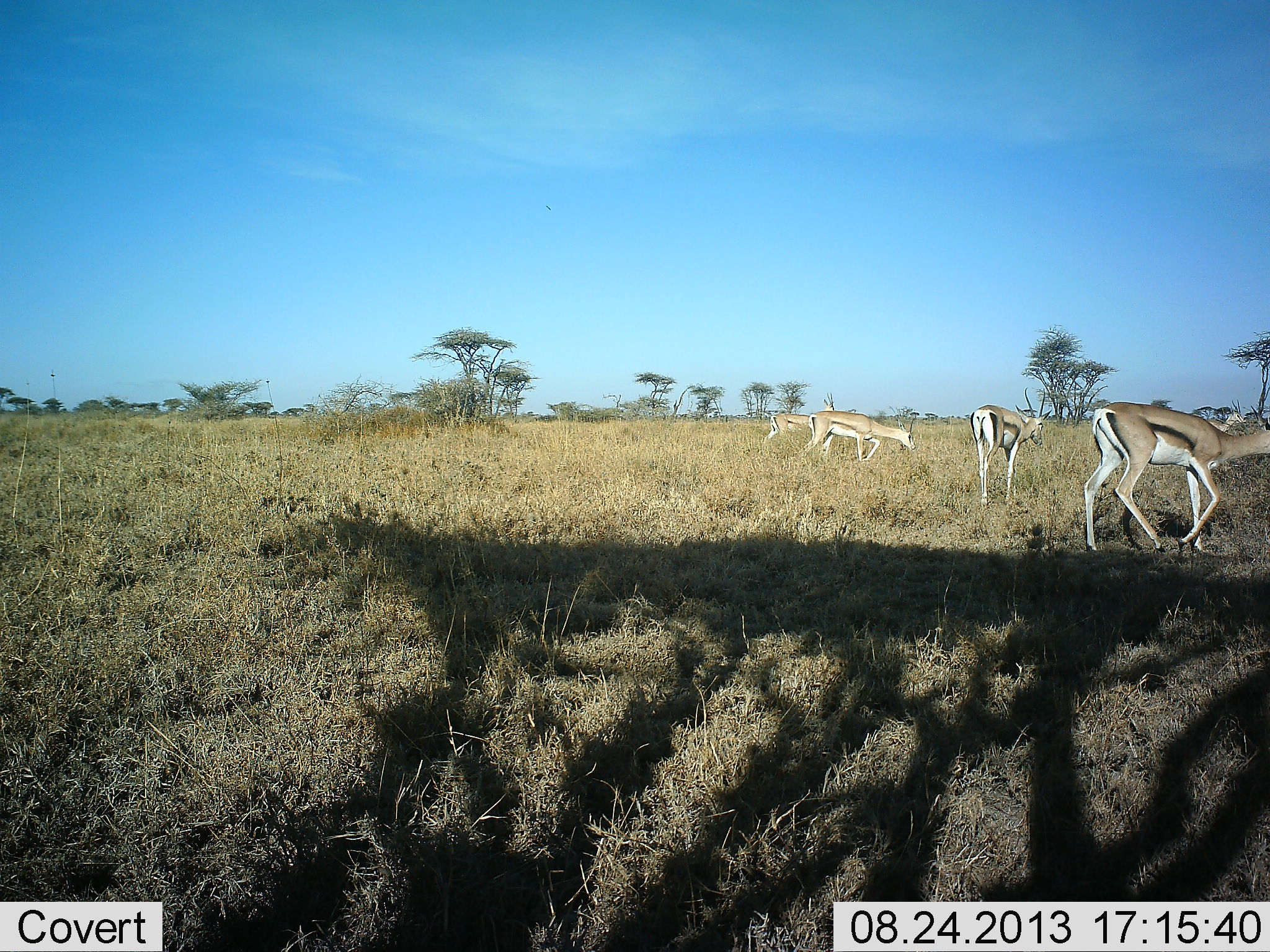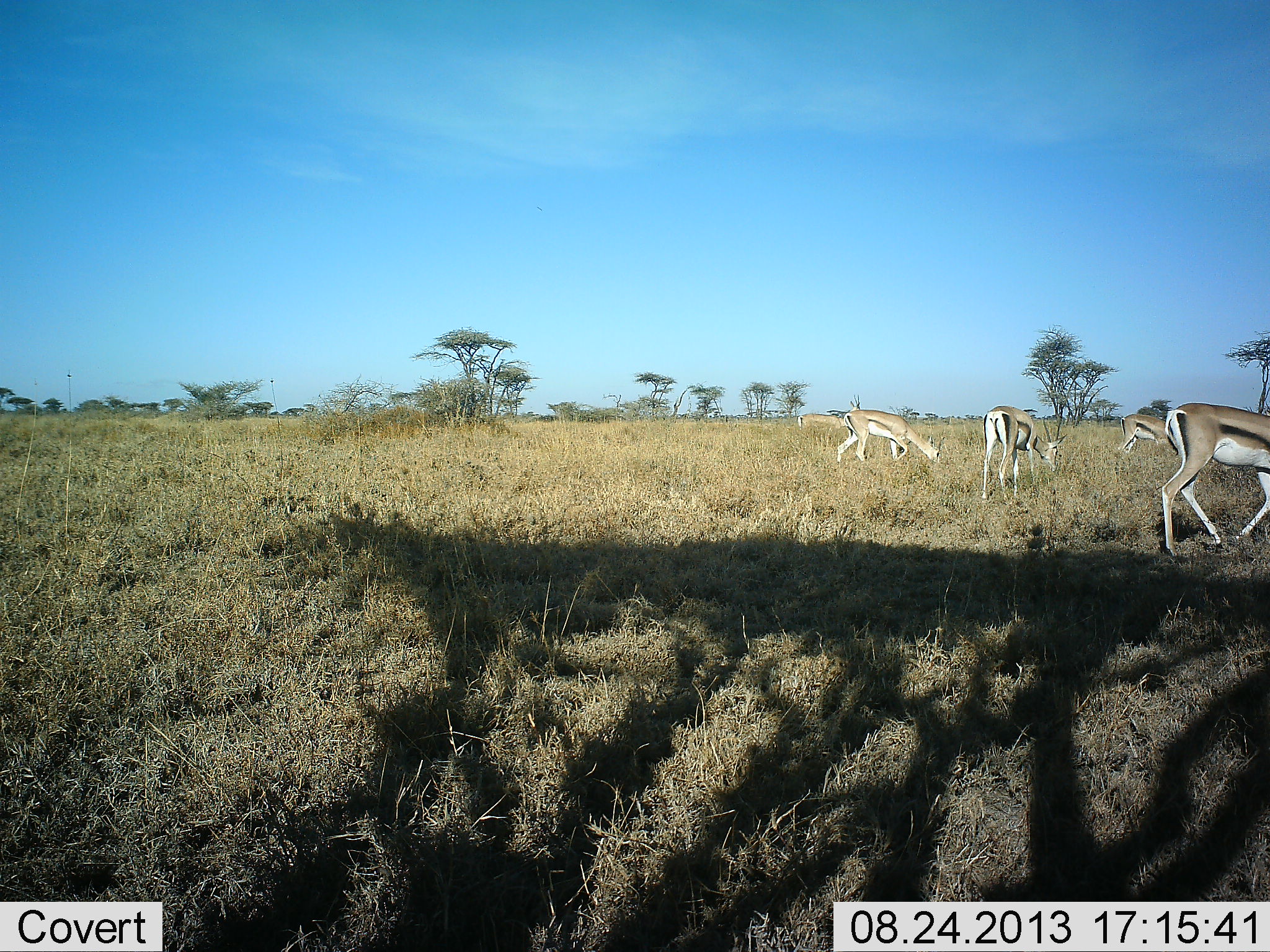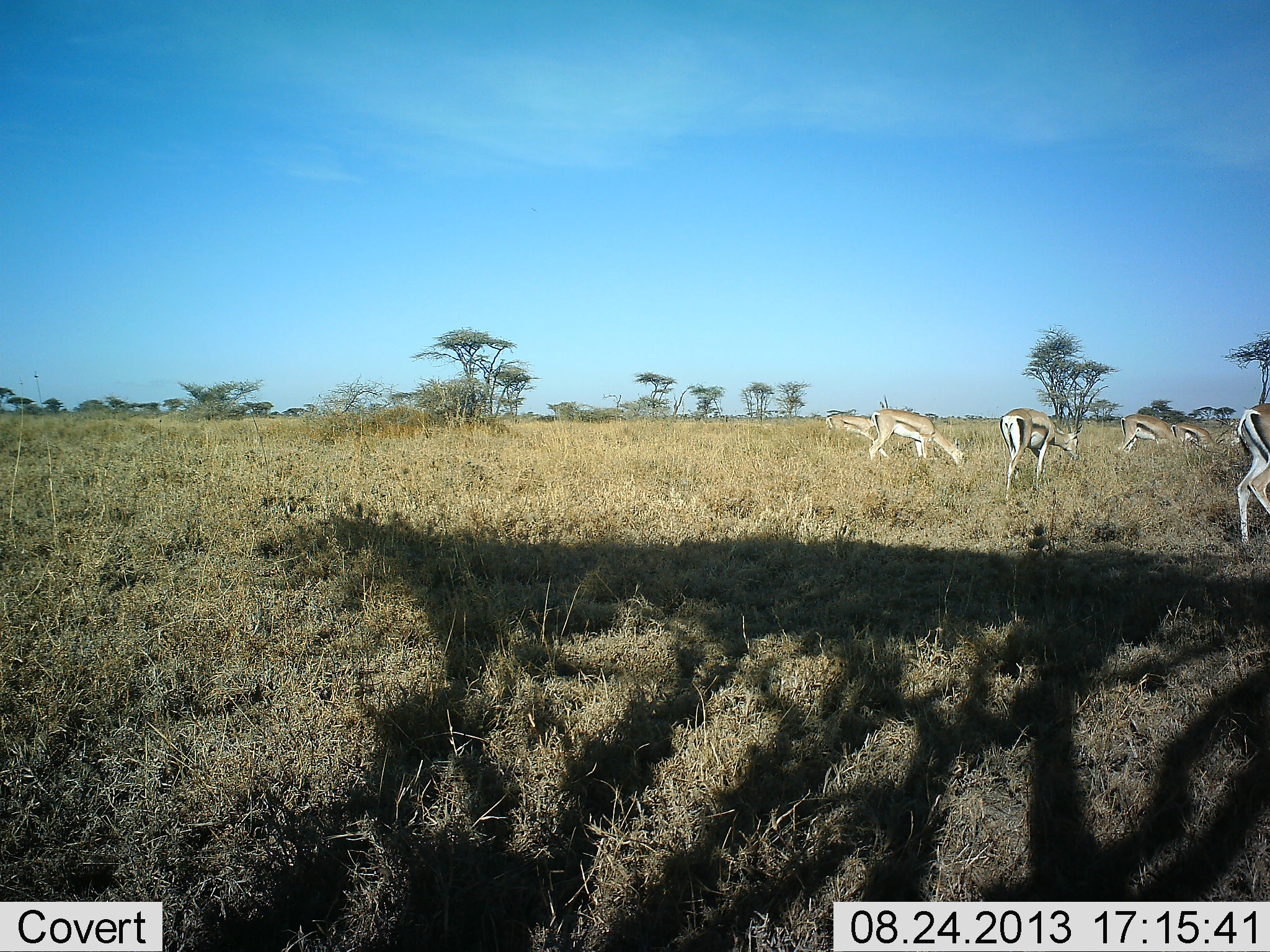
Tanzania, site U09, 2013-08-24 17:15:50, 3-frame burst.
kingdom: Animalia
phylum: Chordata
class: Mammalia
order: Artiodactyla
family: Bovidae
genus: Eudorcas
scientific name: Eudorcas thomsonii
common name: thomson's gazelle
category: gazellethomsons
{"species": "gazellethomsons (thomson's gazelle) (Eudorcas thomsonii)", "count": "5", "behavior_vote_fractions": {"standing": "19%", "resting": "5%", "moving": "52%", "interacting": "10%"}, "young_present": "0%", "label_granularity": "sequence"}